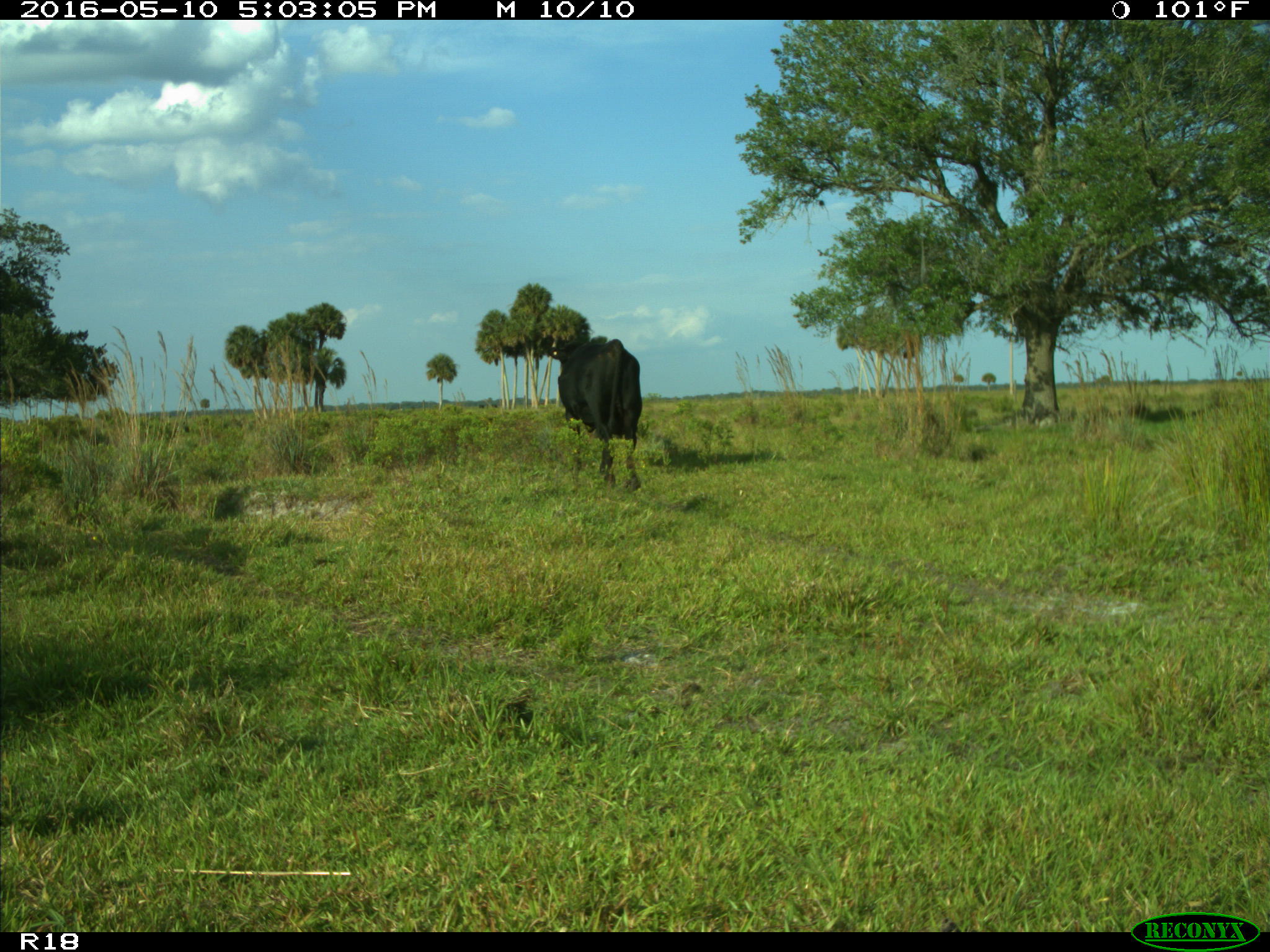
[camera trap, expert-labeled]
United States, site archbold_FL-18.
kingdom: Animalia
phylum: Chordata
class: Mammalia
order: Artiodactyla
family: Bovidae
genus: Bos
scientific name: Bos taurus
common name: domestic cow